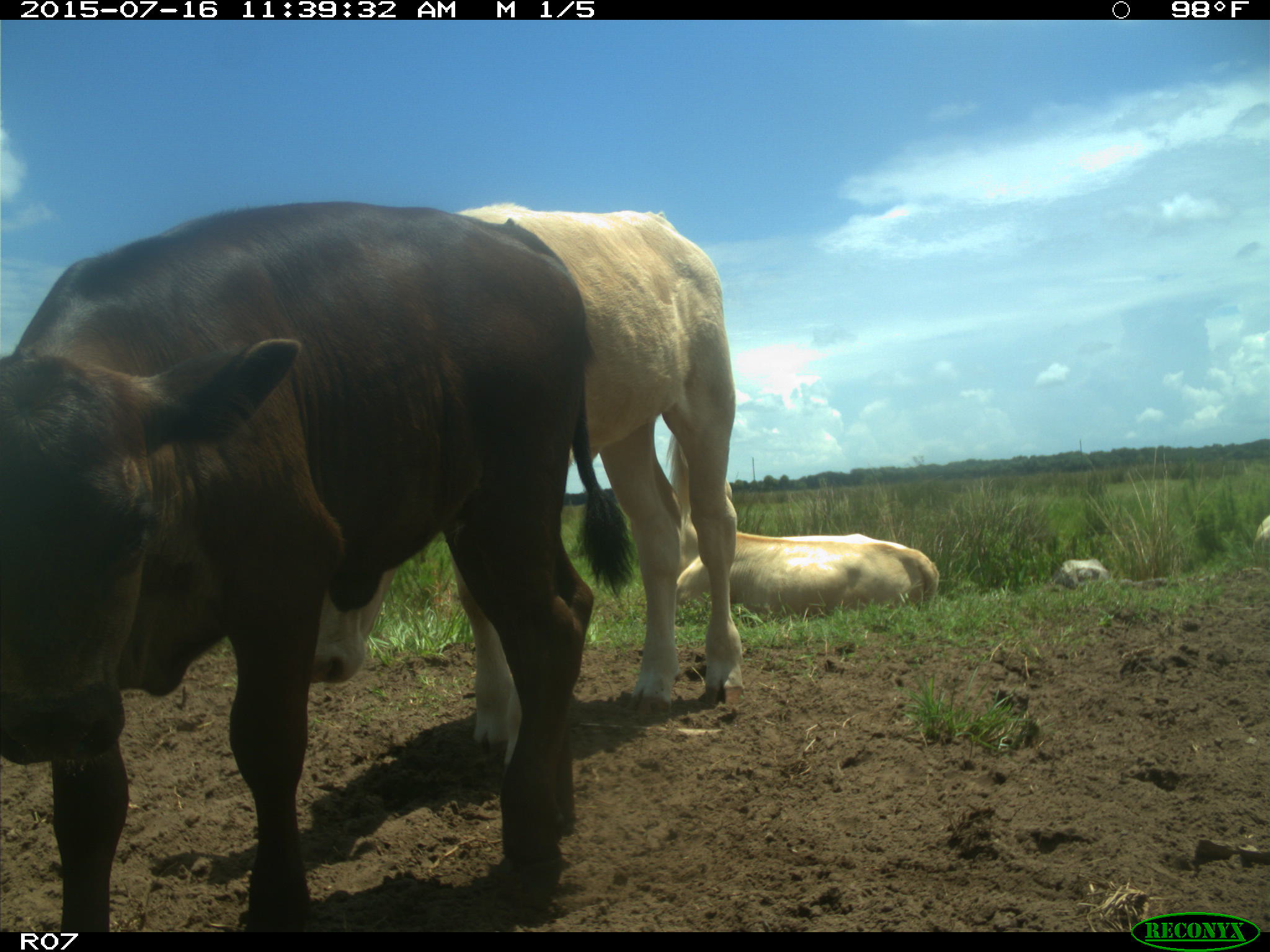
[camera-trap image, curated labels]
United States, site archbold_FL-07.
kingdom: Animalia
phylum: Chordata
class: Mammalia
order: Artiodactyla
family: Bovidae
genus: Bos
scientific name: Bos taurus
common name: domestic cow